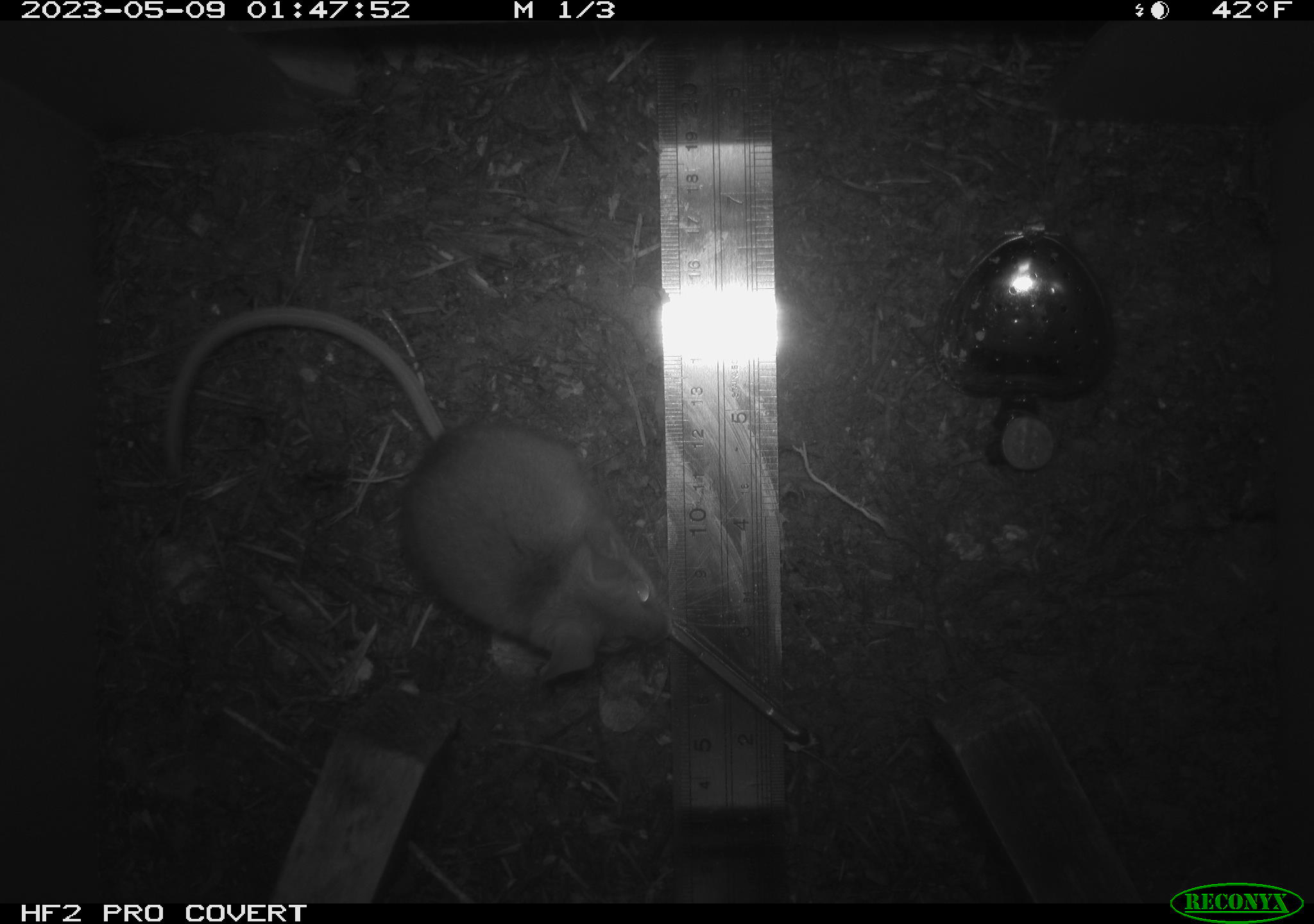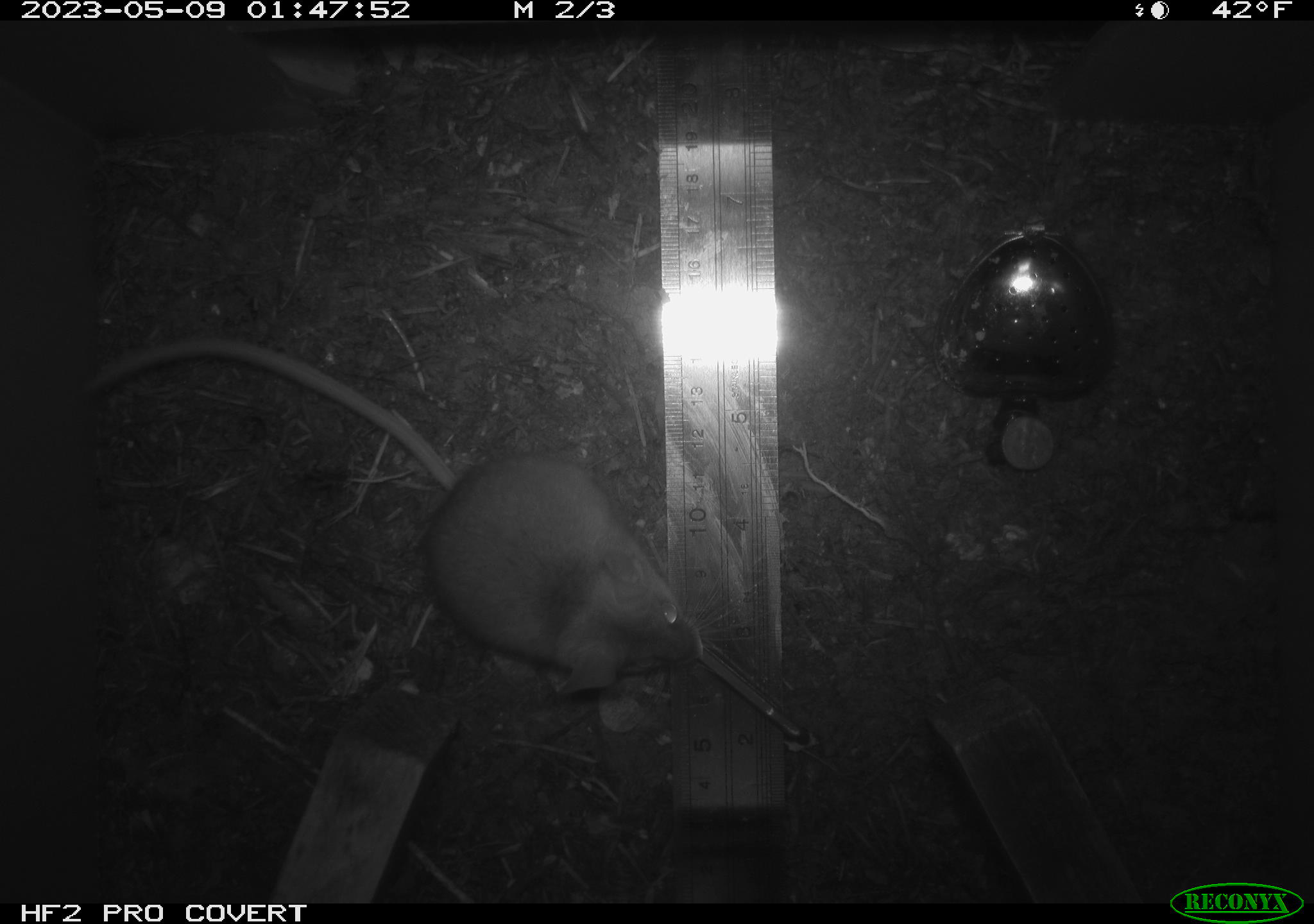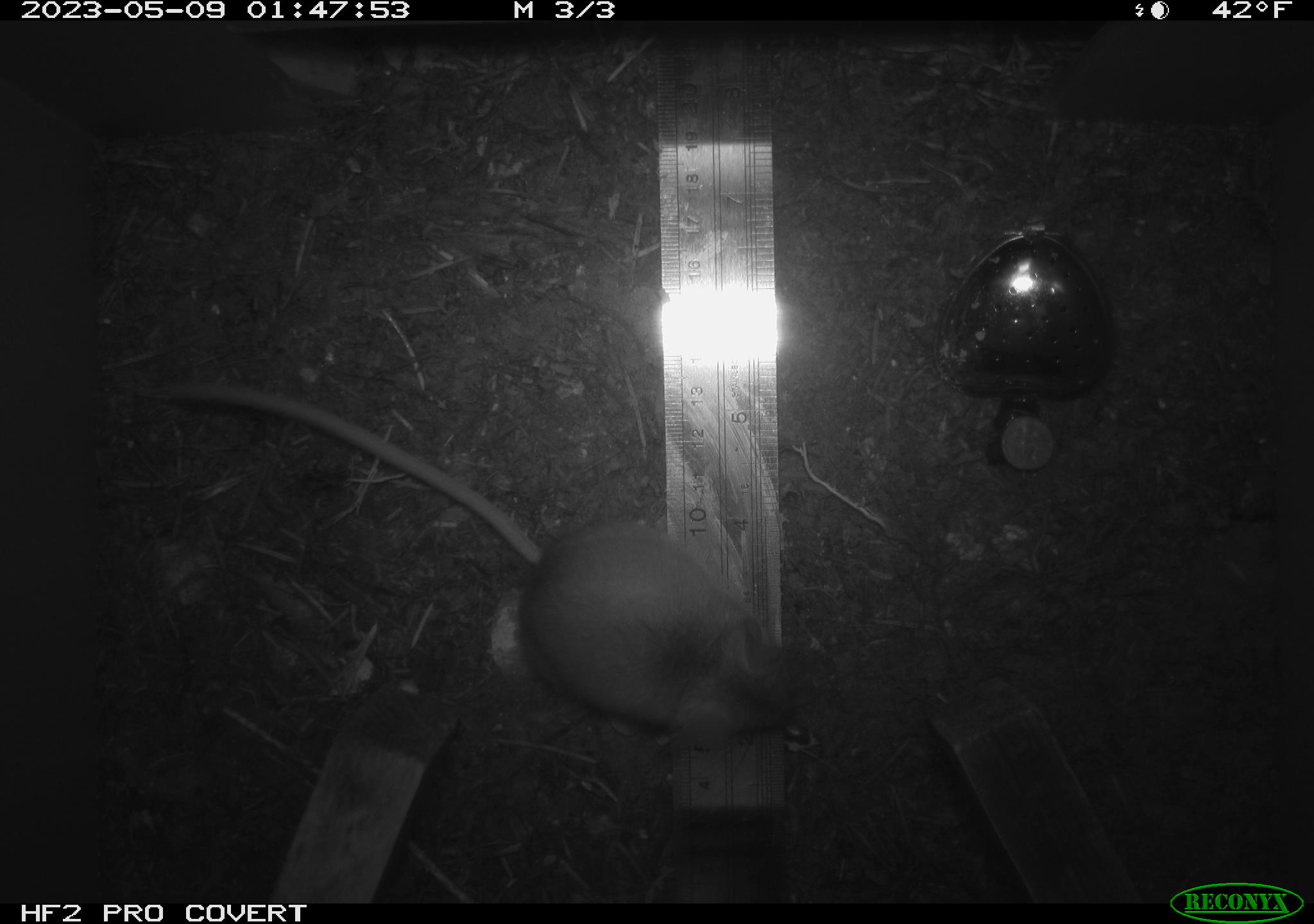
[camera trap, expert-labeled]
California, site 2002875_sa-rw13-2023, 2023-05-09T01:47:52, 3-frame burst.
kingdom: Animalia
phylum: Chordata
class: Mammalia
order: Rodentia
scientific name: Rodentia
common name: mouse species